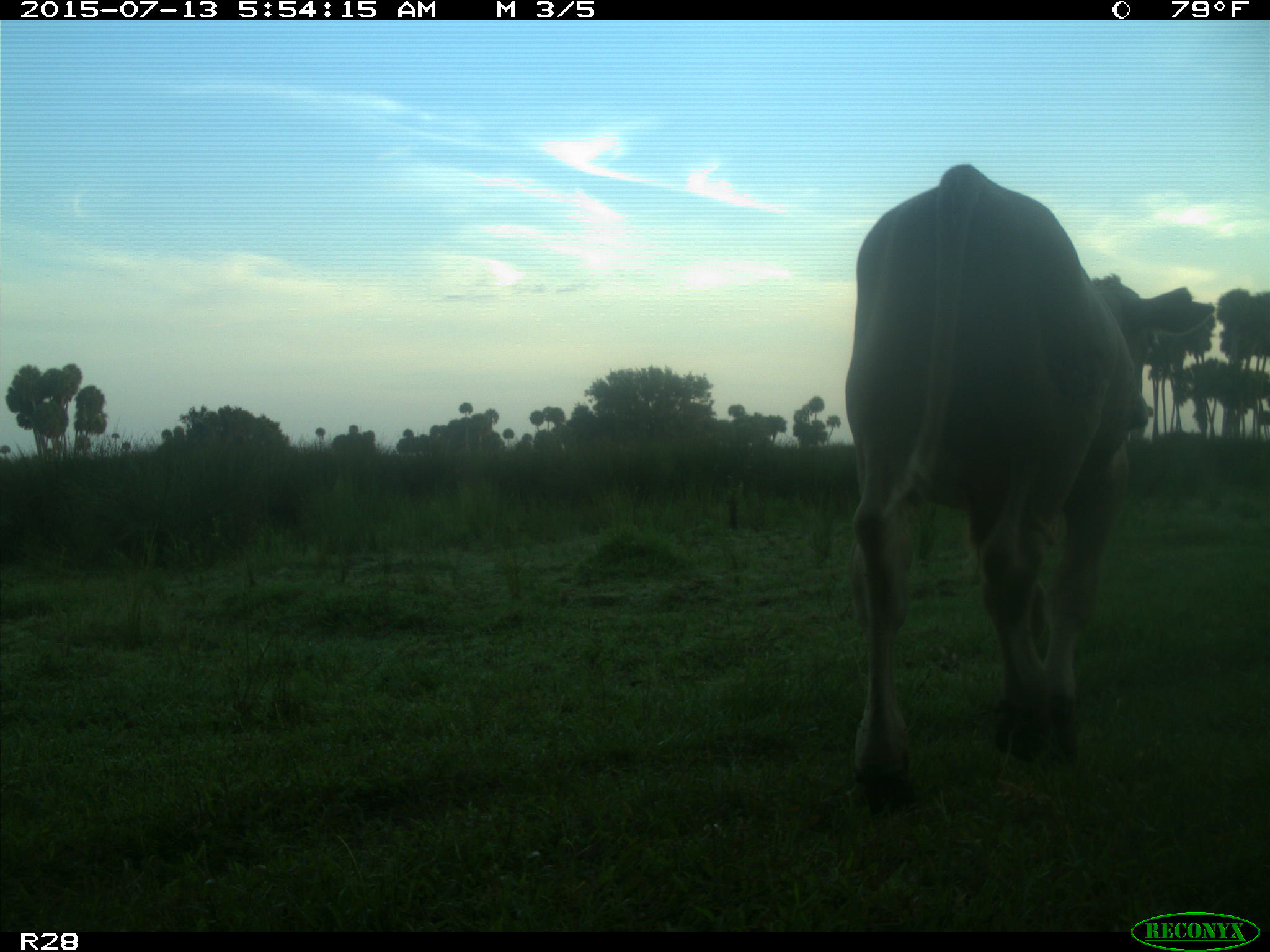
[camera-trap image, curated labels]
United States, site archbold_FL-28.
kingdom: Animalia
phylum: Chordata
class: Mammalia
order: Artiodactyla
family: Bovidae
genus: Bos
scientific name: Bos taurus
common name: domestic cow